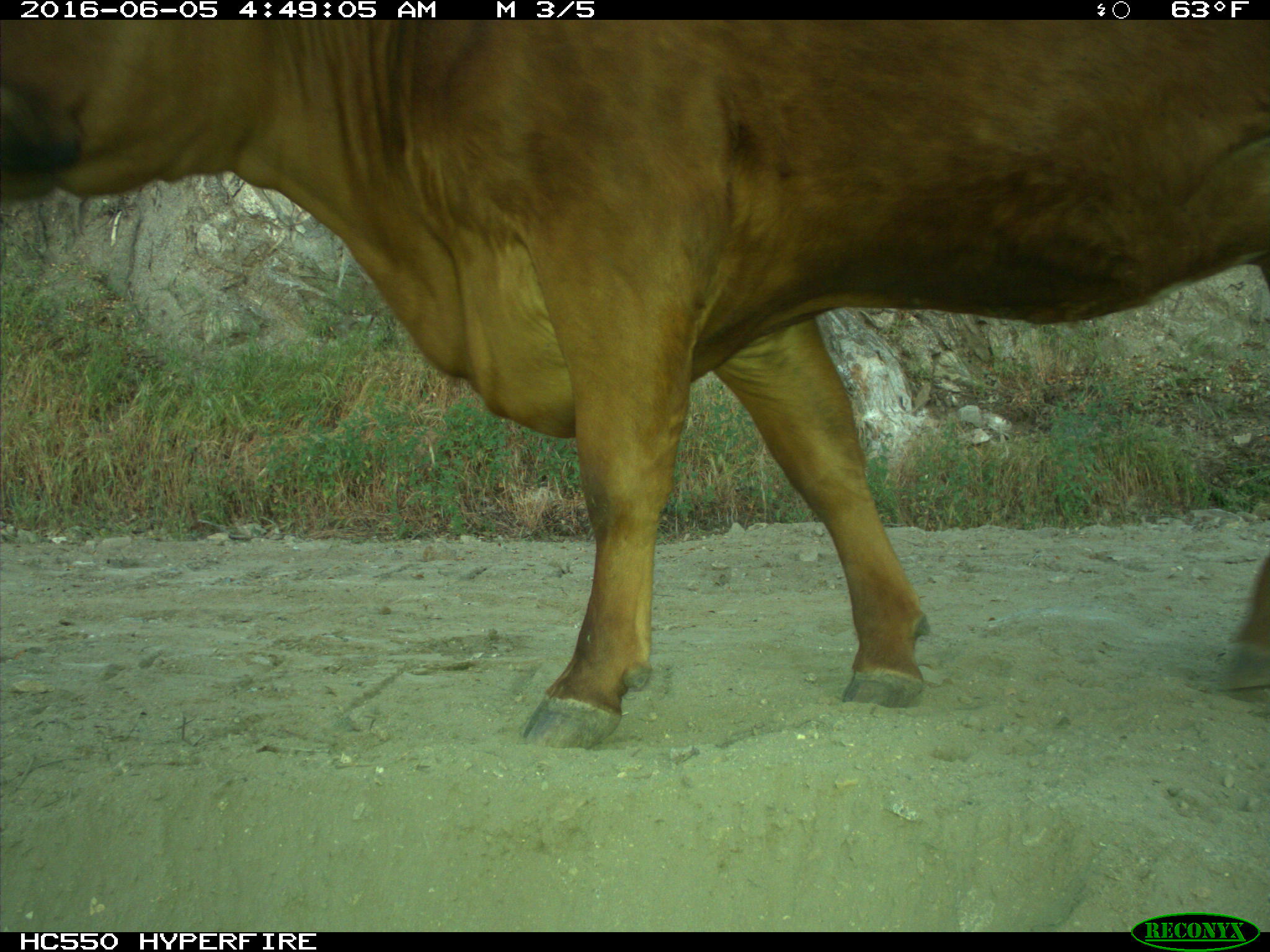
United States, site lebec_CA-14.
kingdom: Animalia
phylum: Chordata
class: Mammalia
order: Artiodactyla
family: Bovidae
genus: Bos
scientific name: Bos taurus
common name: domestic cow